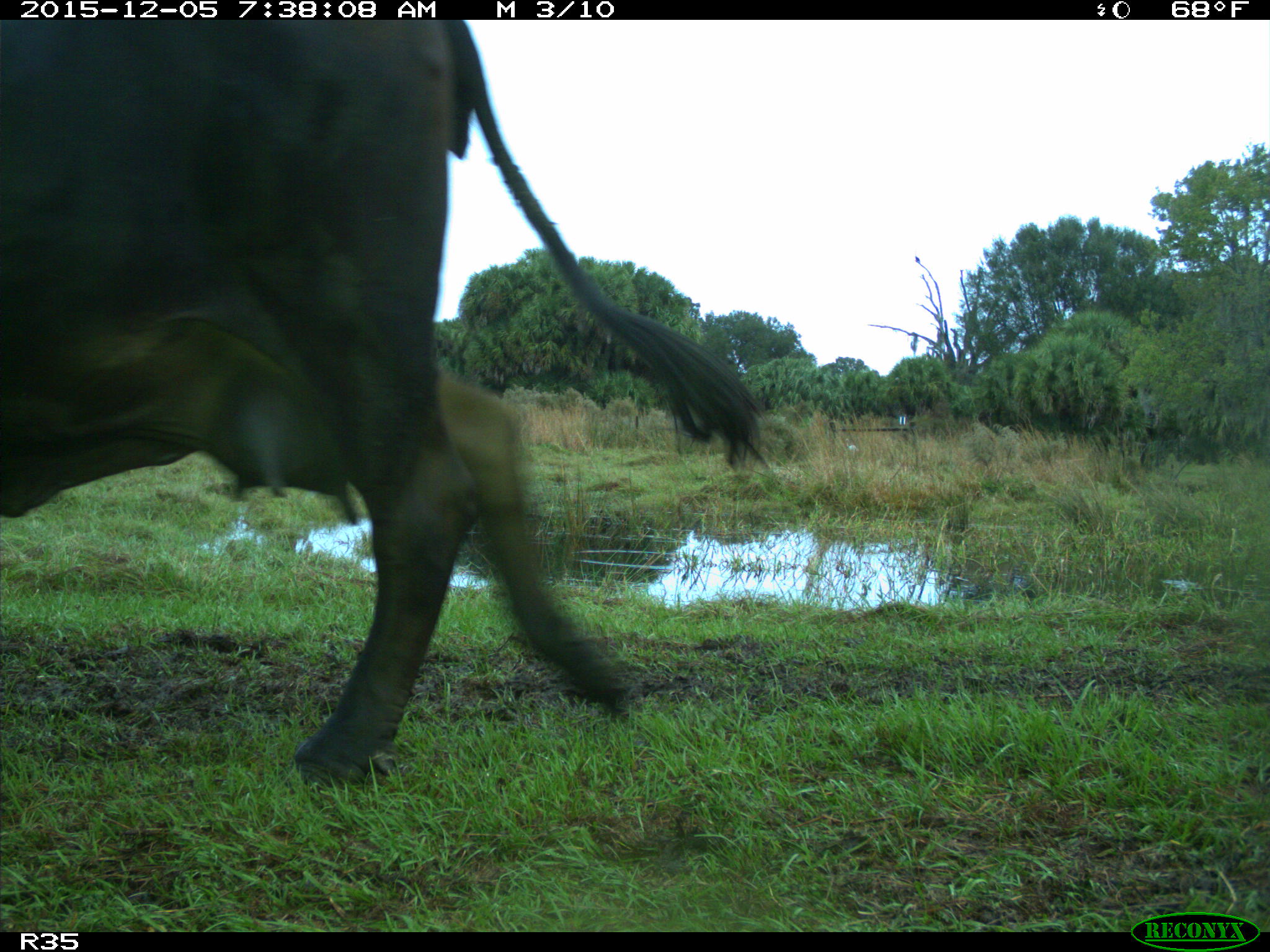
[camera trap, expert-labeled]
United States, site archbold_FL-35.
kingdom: Animalia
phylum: Chordata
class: Mammalia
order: Artiodactyla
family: Bovidae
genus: Bos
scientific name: Bos taurus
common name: domestic cow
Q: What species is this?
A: Bos taurus (domestic cow).